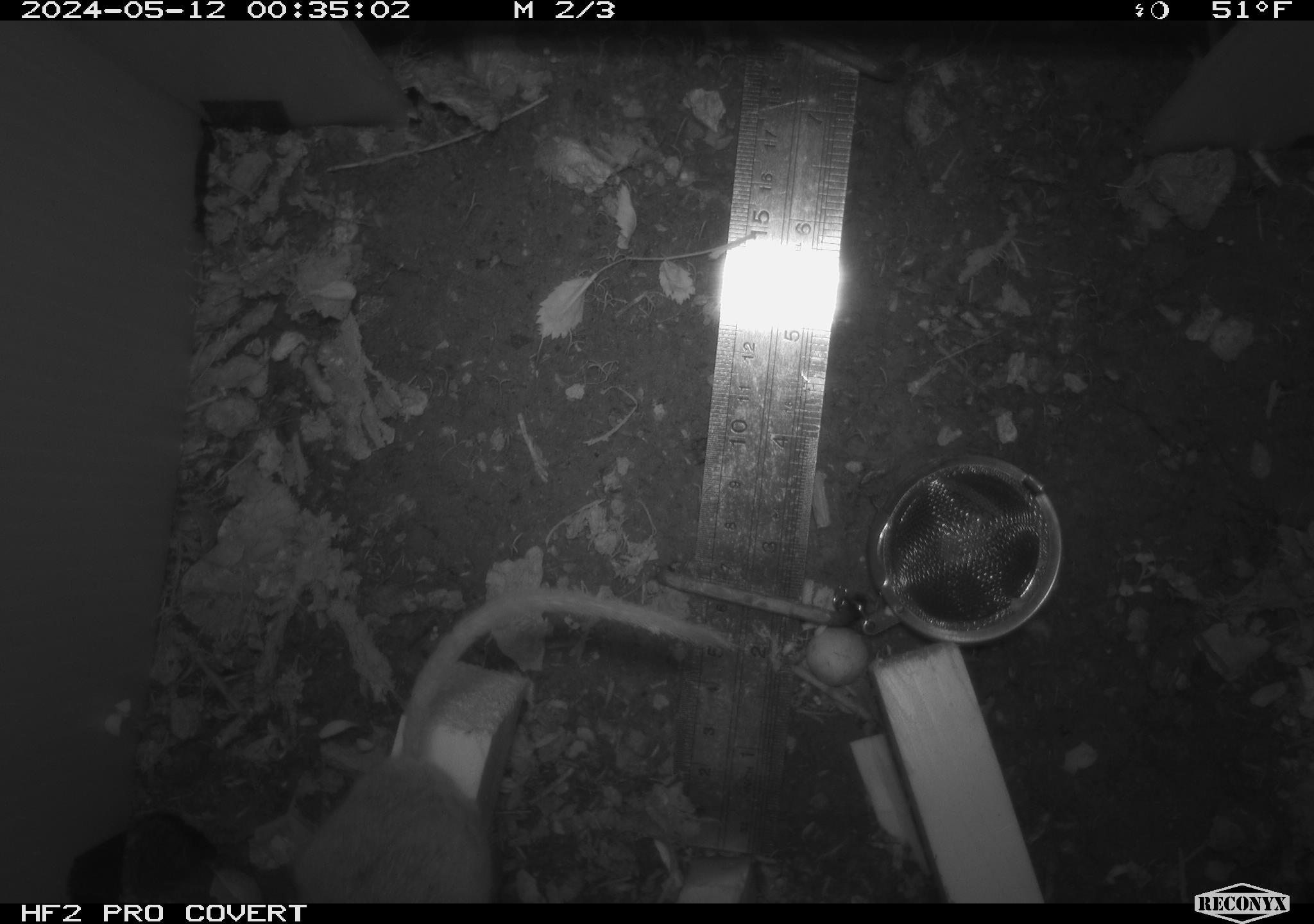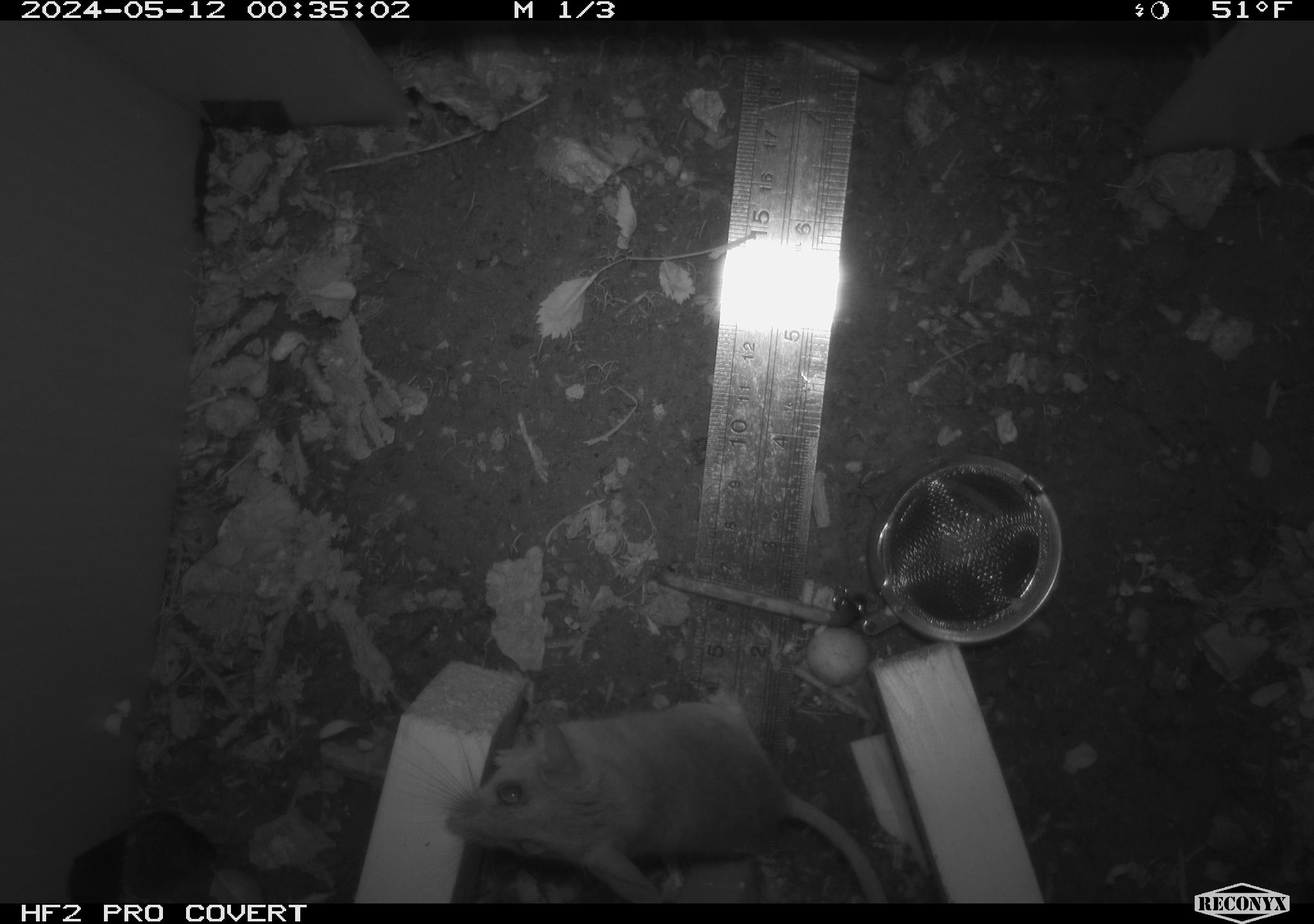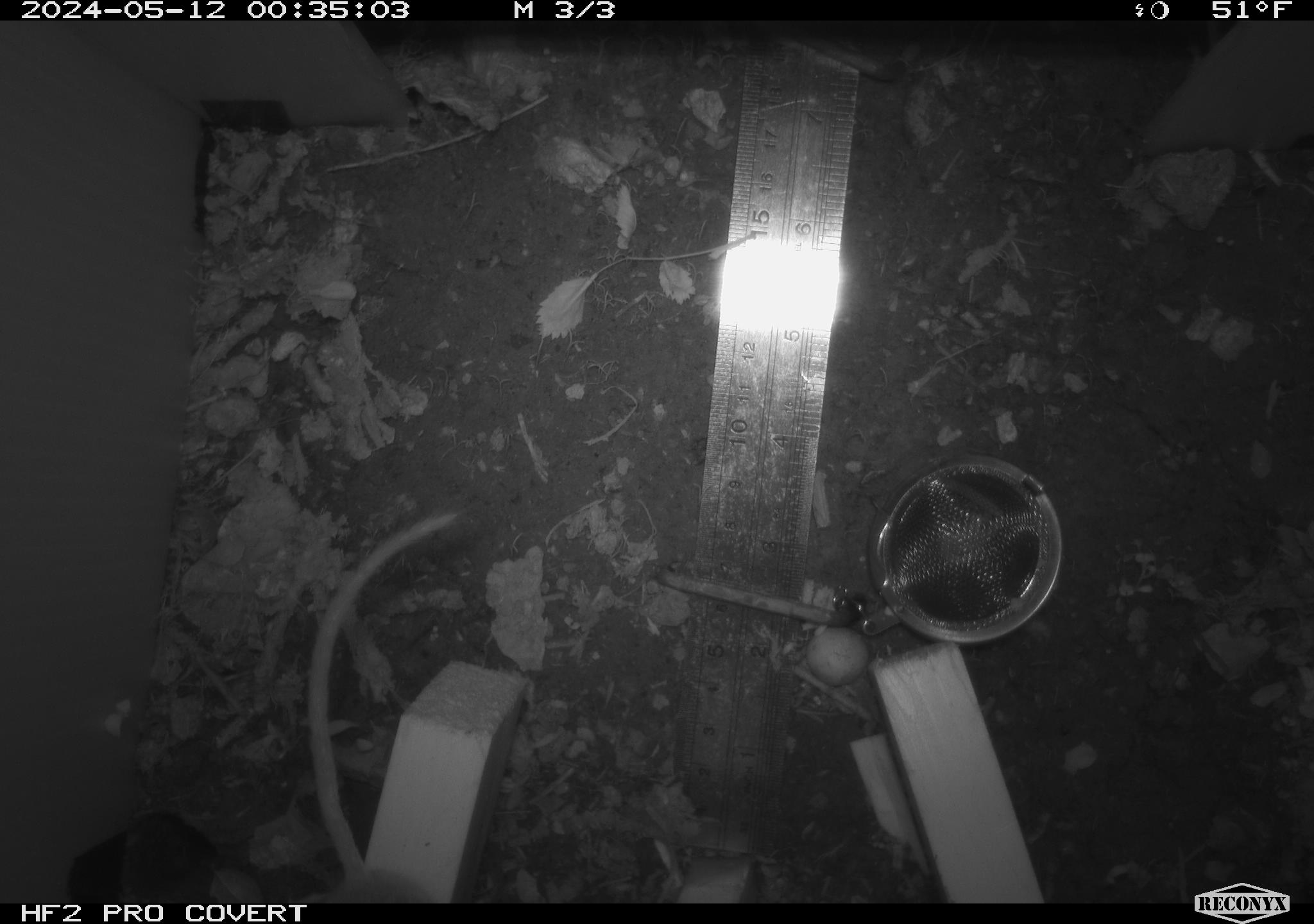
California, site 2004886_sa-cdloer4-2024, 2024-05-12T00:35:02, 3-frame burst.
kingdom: Animalia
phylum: Chordata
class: Mammalia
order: Rodentia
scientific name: Rodentia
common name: mouse species